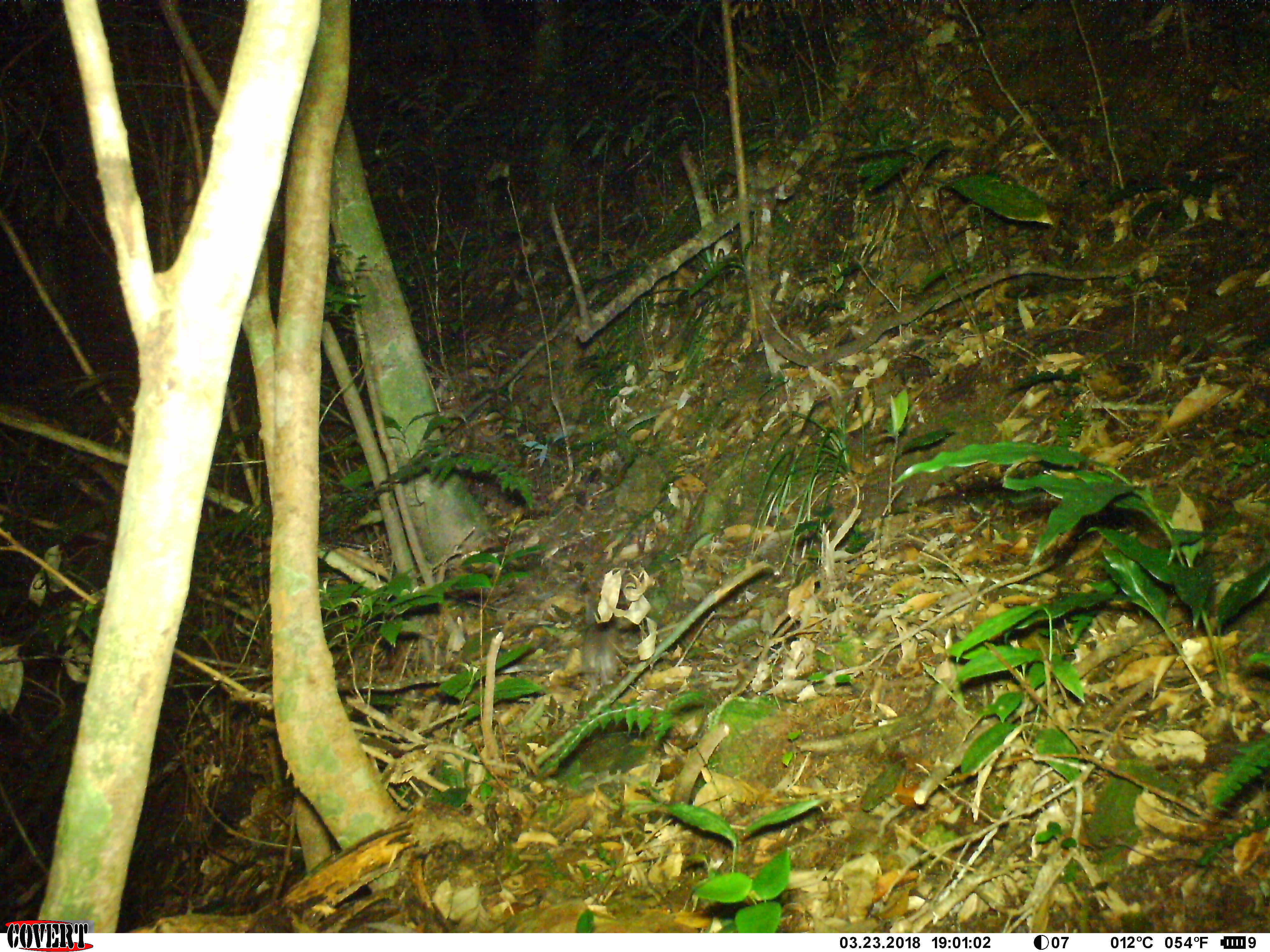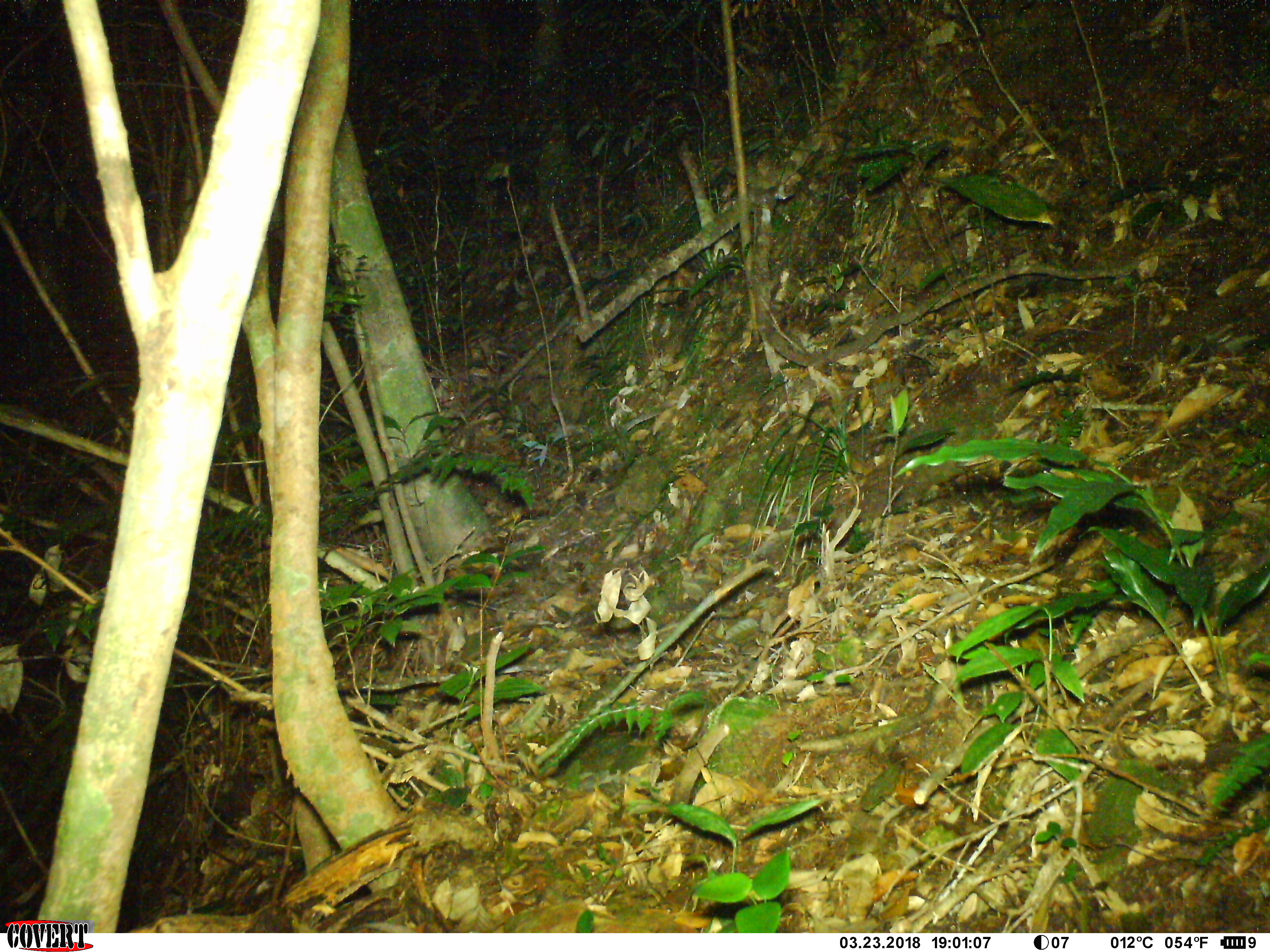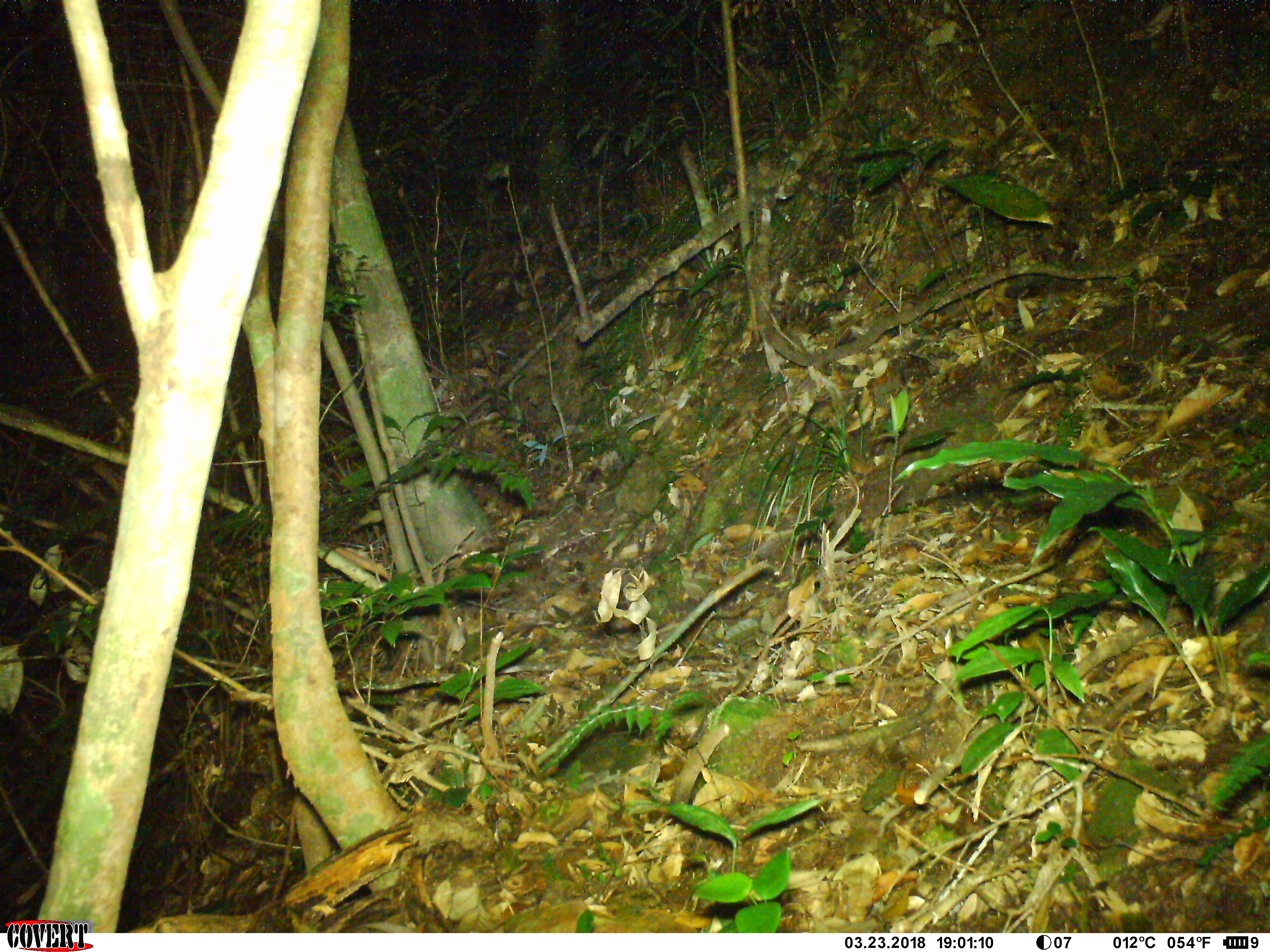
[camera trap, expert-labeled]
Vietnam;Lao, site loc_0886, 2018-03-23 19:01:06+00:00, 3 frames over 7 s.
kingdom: Animalia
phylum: Chordata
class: Mammalia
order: Rodentia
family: Muridae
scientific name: Muridae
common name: old-world mice and rats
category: unidentified murid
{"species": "unidentified murid (old-world mice and rats) (Muridae)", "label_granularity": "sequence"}